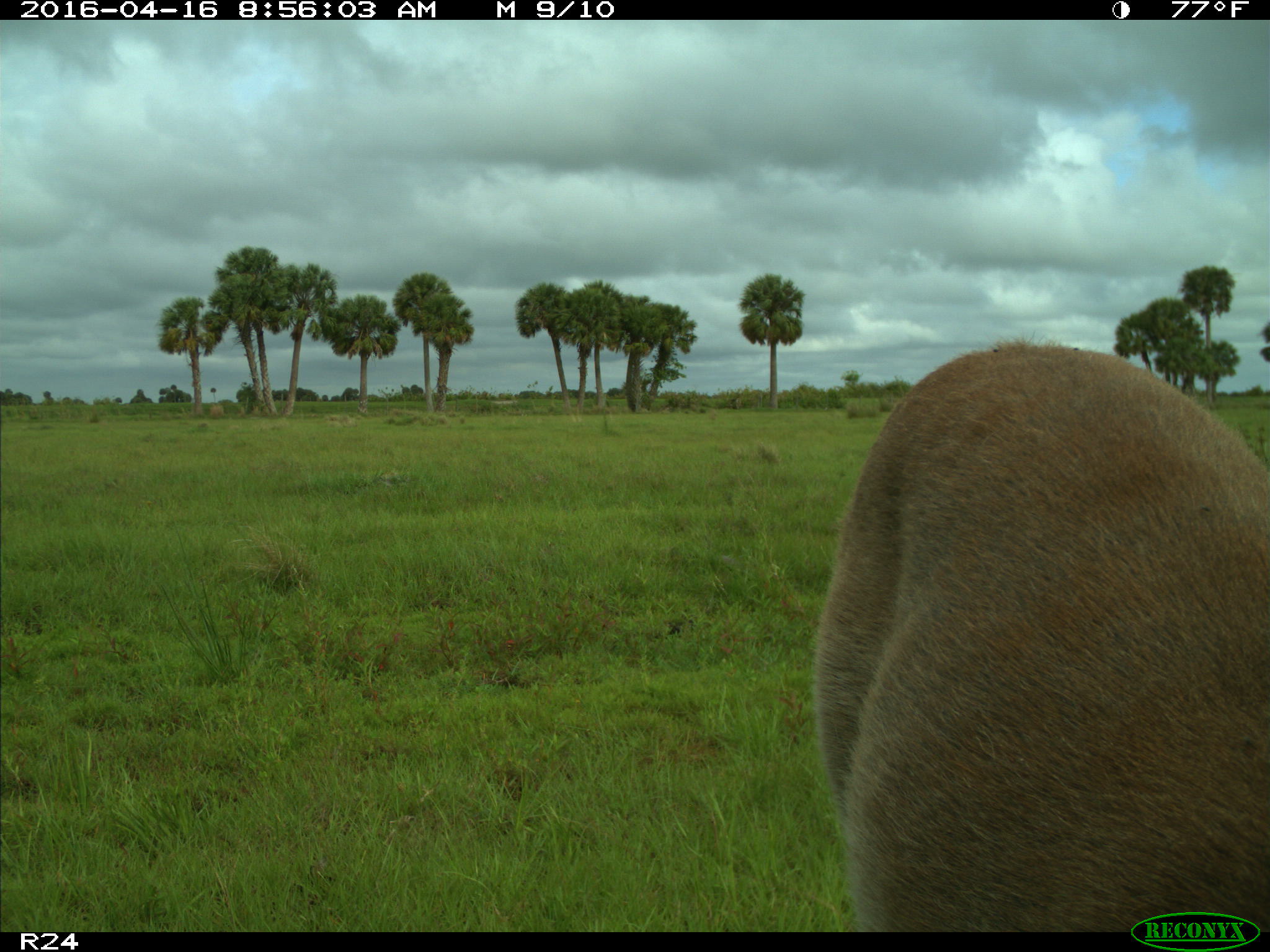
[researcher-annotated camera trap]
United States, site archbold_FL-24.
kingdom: Animalia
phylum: Chordata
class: Mammalia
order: Artiodactyla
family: Cervidae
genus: Odocoileus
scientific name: Odocoileus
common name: deer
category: unidentified deer